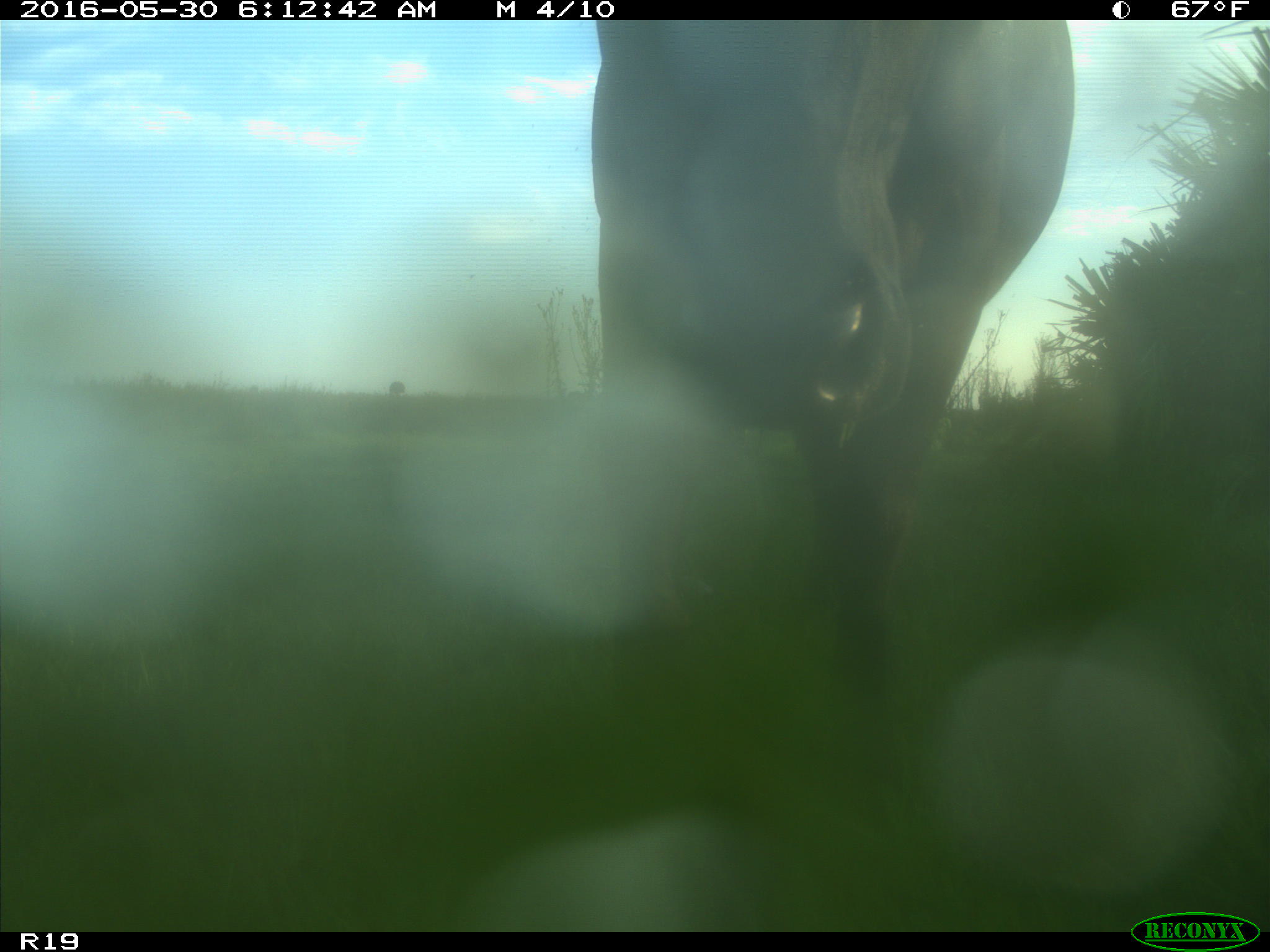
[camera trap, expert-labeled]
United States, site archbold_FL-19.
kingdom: Animalia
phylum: Chordata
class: Mammalia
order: Artiodactyla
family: Bovidae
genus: Bos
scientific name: Bos taurus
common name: domestic cow